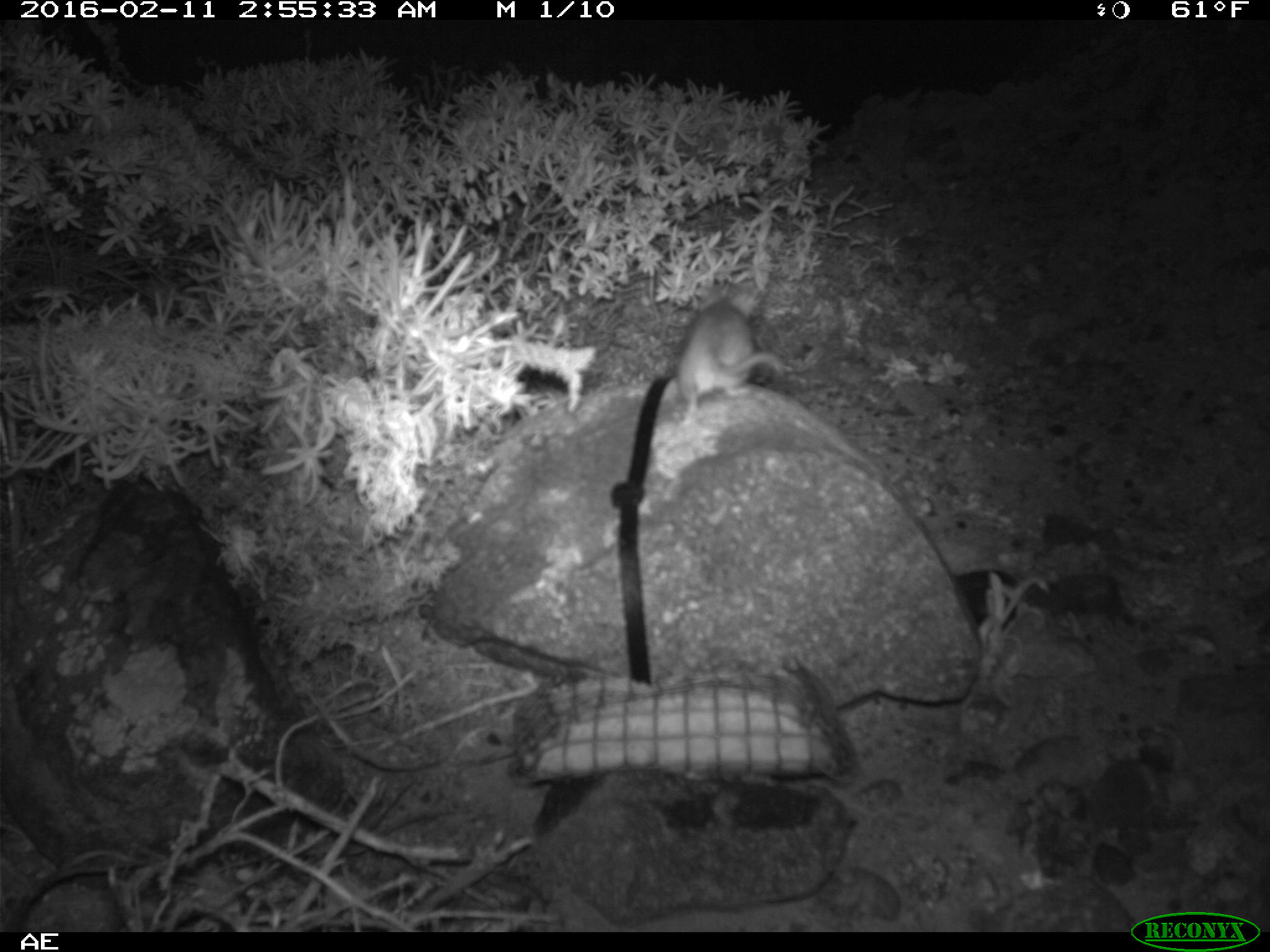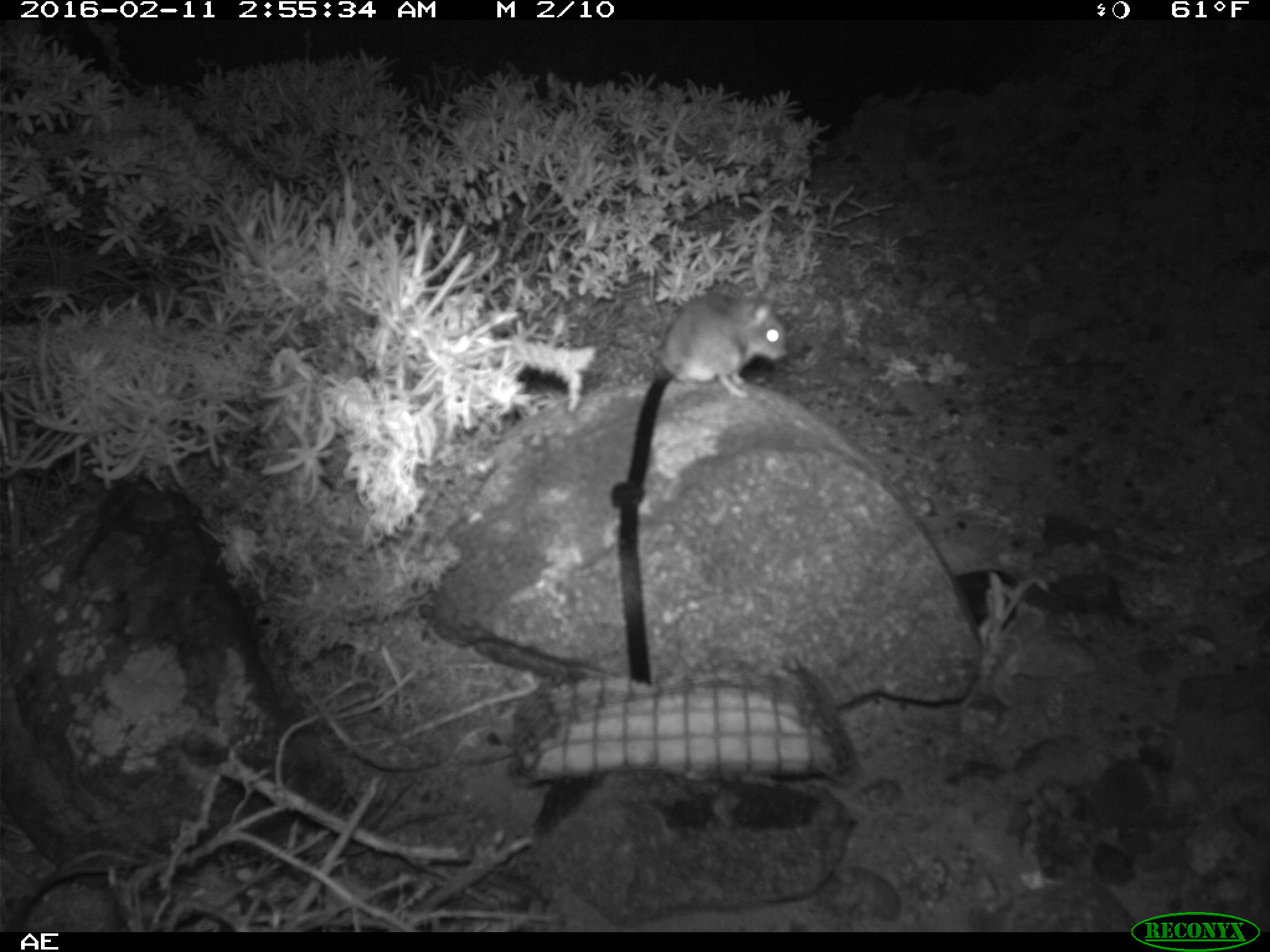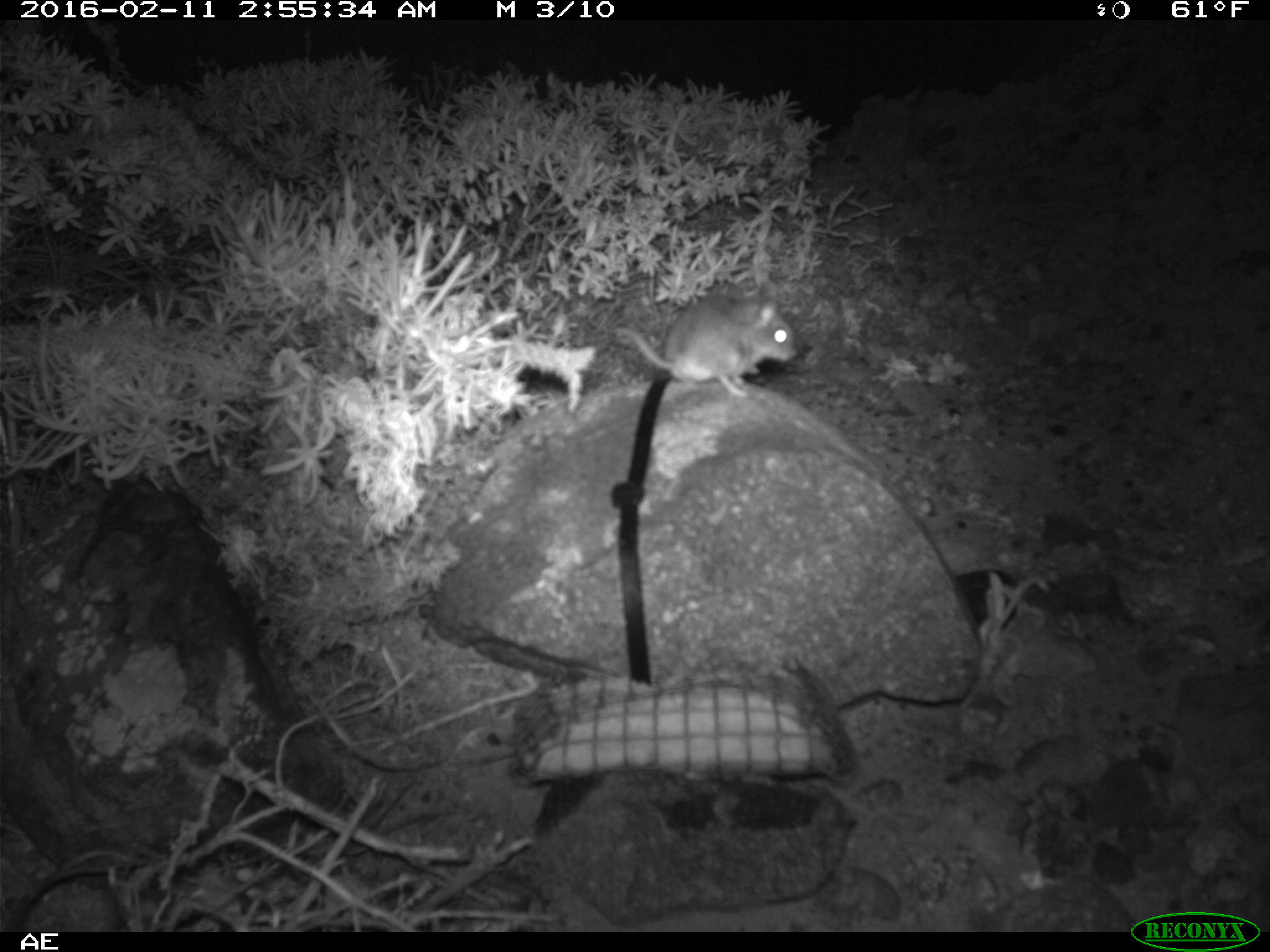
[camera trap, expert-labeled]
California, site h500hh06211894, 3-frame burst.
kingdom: Animalia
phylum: Chordata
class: Mammalia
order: Rodentia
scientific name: Rodentia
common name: rodent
Rodent (Rodentia).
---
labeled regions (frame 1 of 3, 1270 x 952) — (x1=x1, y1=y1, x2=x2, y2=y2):
rodent: (x1=673, y1=286, x2=786, y2=425)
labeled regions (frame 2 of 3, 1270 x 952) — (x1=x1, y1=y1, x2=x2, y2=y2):
rodent: (x1=654, y1=278, x2=791, y2=397)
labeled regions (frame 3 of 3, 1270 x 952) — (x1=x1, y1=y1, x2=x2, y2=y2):
rodent: (x1=616, y1=287, x2=801, y2=397)